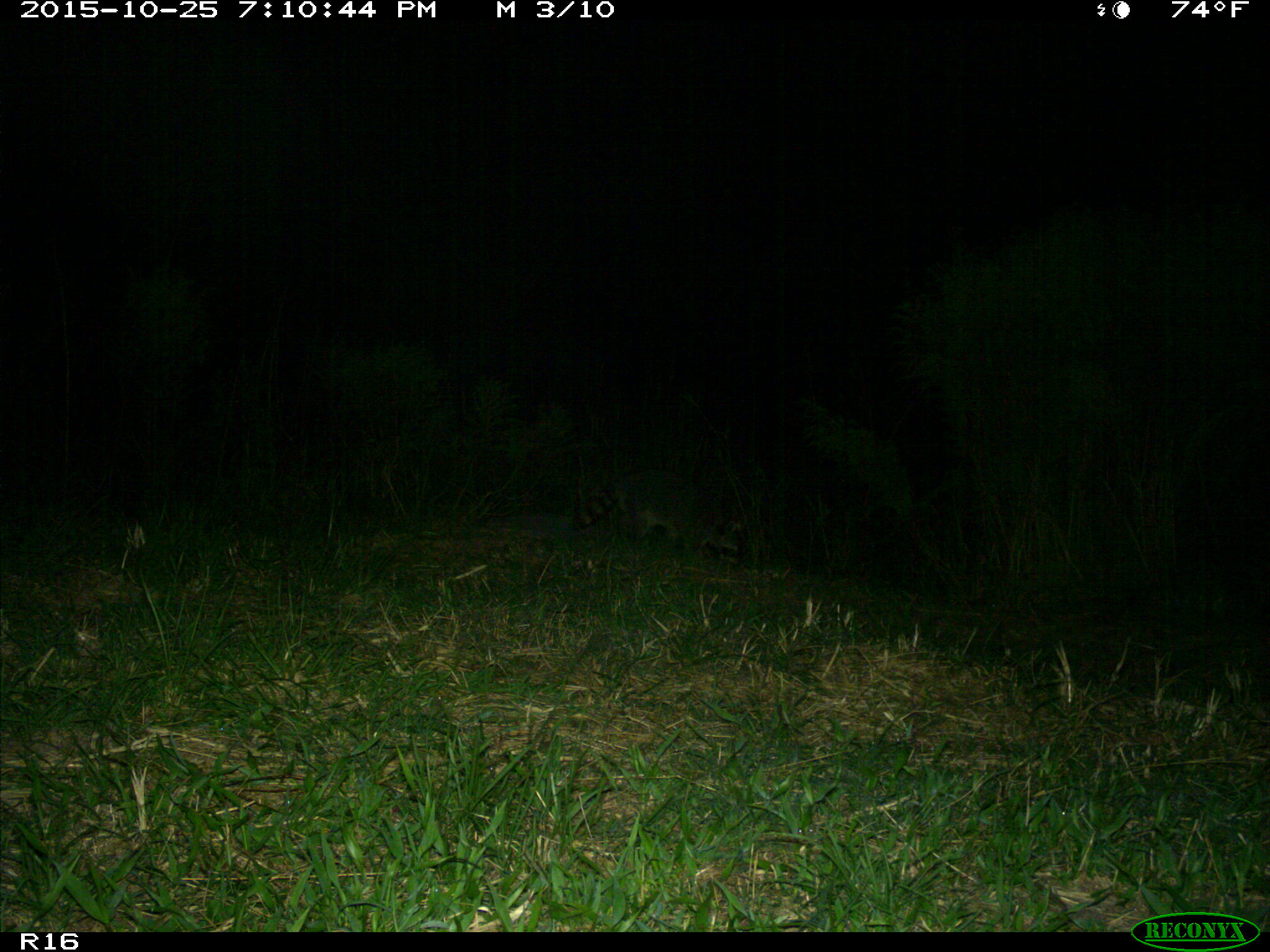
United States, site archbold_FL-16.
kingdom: Animalia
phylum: Chordata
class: Mammalia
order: Carnivora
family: Procyonidae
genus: Procyon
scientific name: Procyon lotor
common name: common raccoon